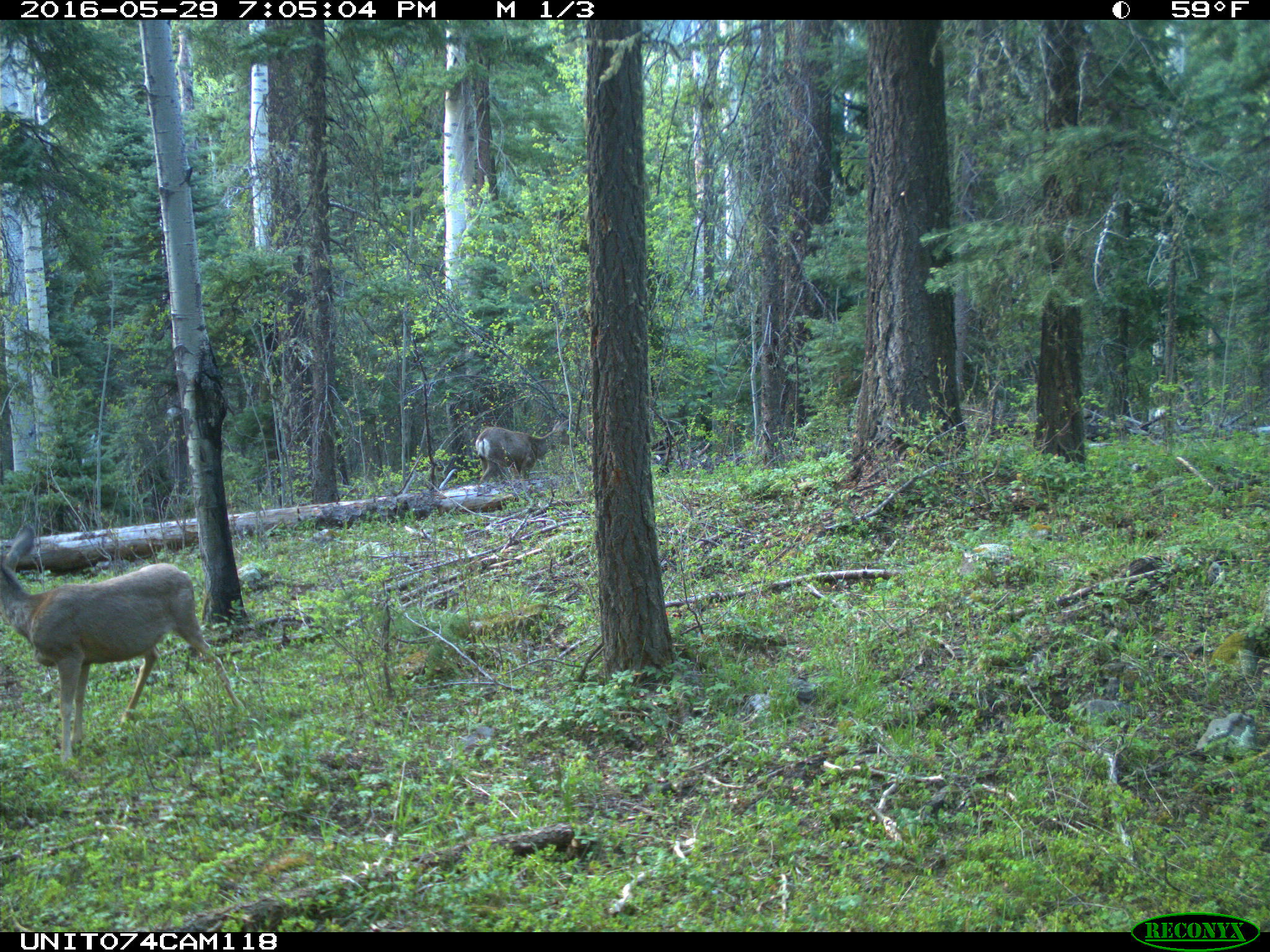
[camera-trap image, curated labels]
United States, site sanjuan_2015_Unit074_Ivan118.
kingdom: Animalia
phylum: Chordata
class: Mammalia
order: Artiodactyla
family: Cervidae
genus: Odocoileus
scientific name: Odocoileus hemionus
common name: mule deer